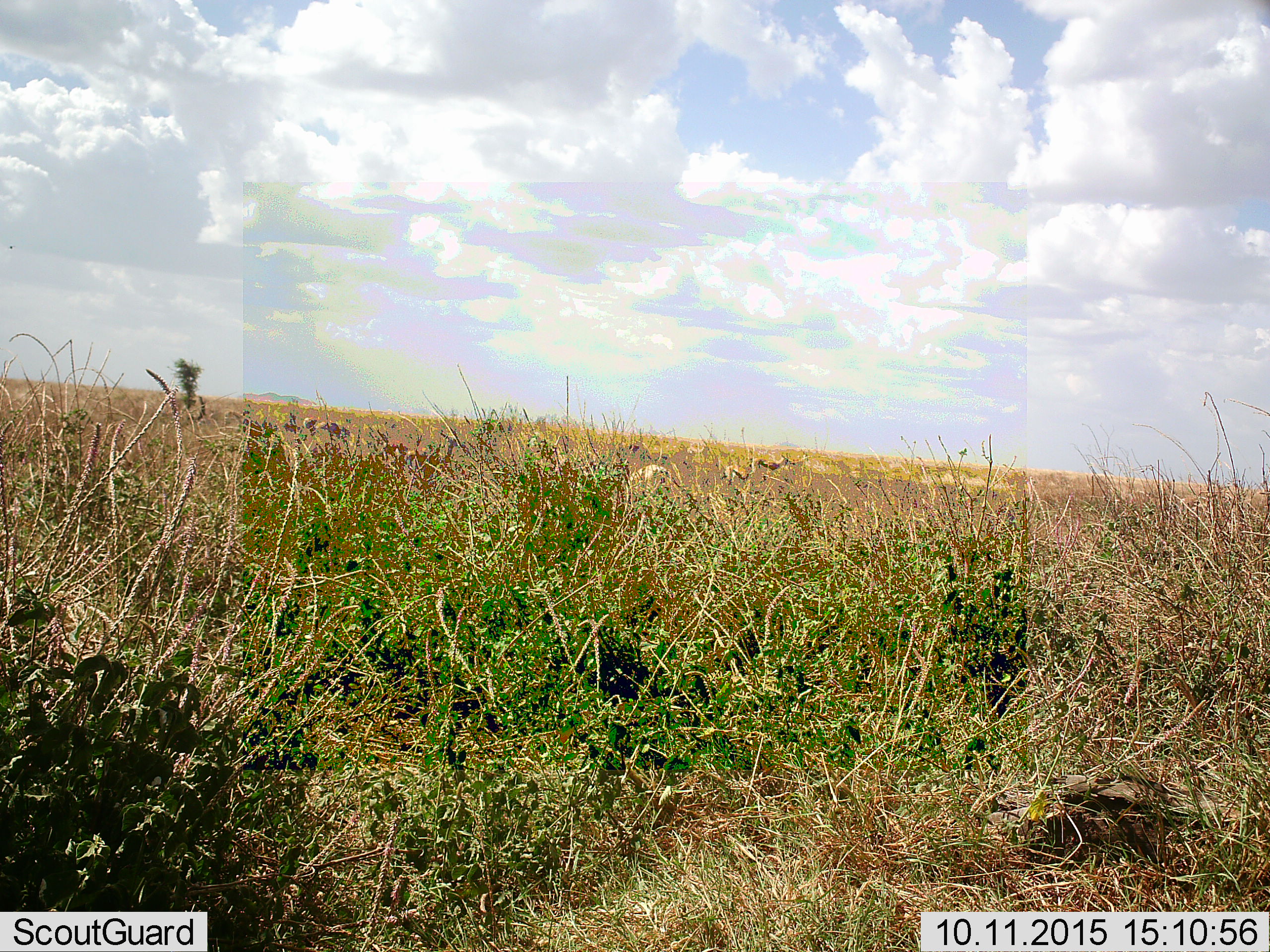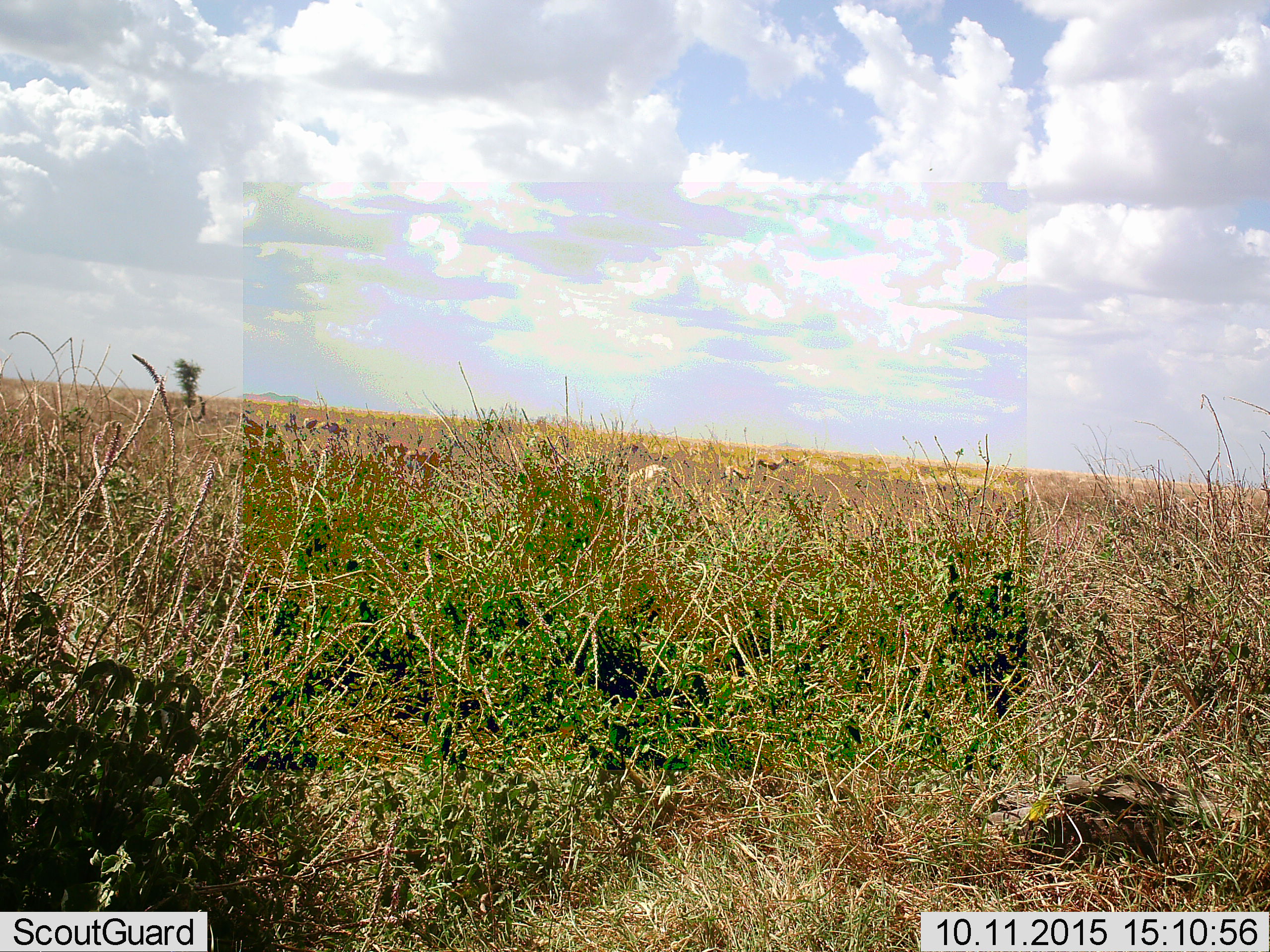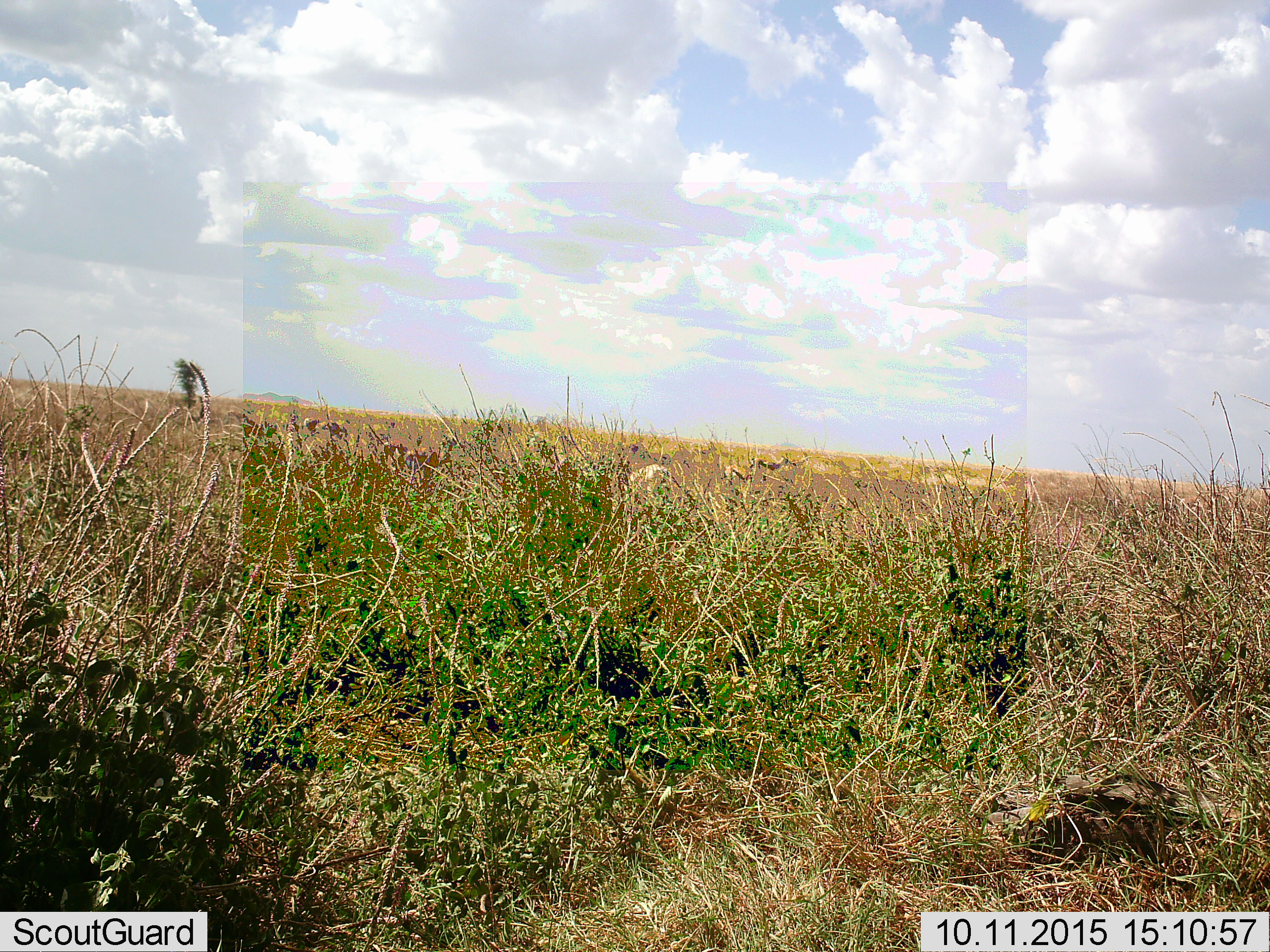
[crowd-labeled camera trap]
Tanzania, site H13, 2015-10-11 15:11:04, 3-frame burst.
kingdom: Animalia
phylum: Chordata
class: Mammalia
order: Artiodactyla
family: Bovidae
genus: Eudorcas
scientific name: Eudorcas thomsonii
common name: thomson's gazelle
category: gazellethomsons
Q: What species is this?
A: Gazellethomsons (thomson's gazelle) (Eudorcas thomsonii).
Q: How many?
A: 9.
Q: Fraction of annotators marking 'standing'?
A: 67%.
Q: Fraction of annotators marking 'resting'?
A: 0%.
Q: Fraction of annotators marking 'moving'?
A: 33%.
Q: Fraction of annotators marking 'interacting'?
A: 0%.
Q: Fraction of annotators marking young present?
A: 0%.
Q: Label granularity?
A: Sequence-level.